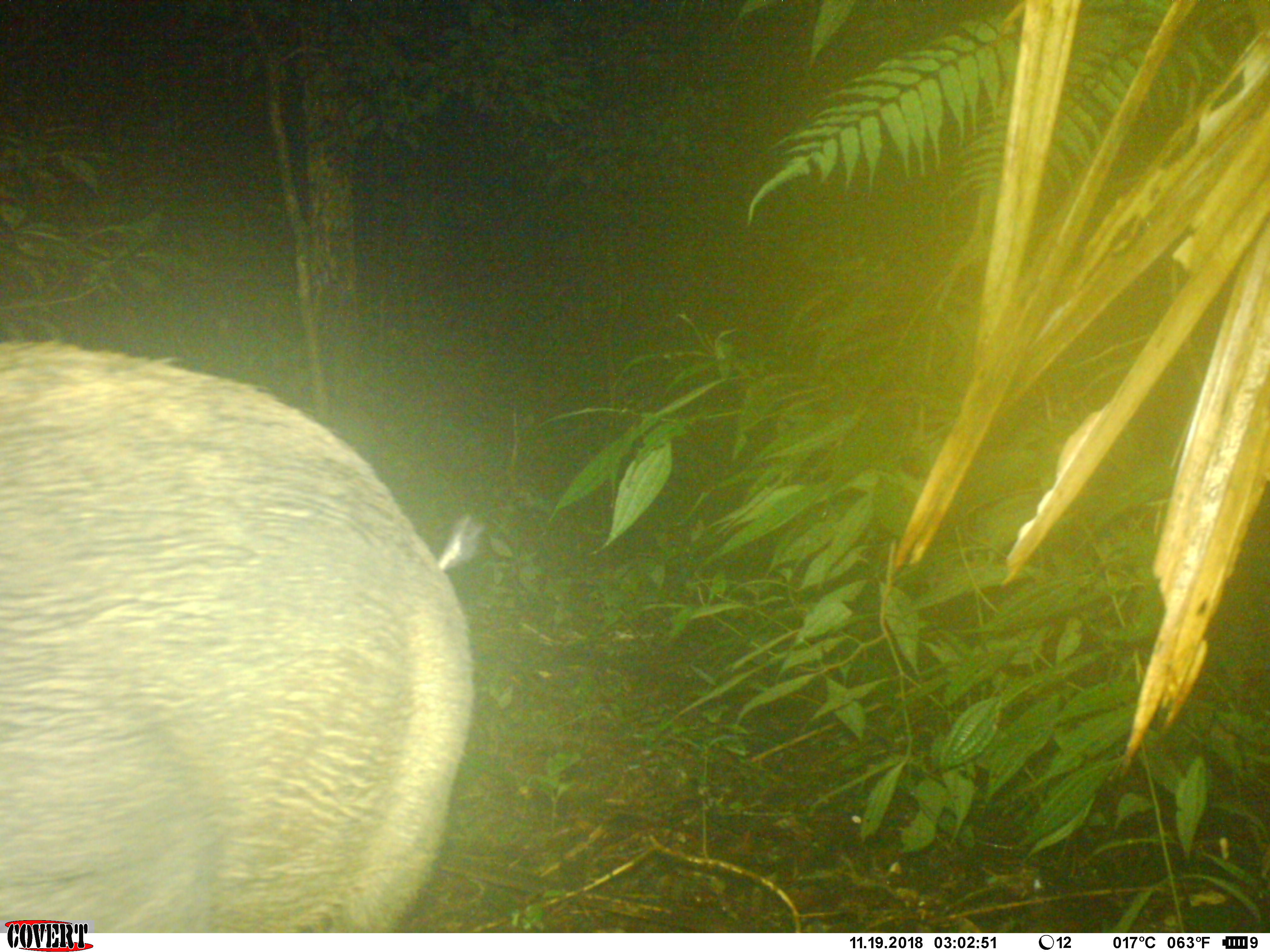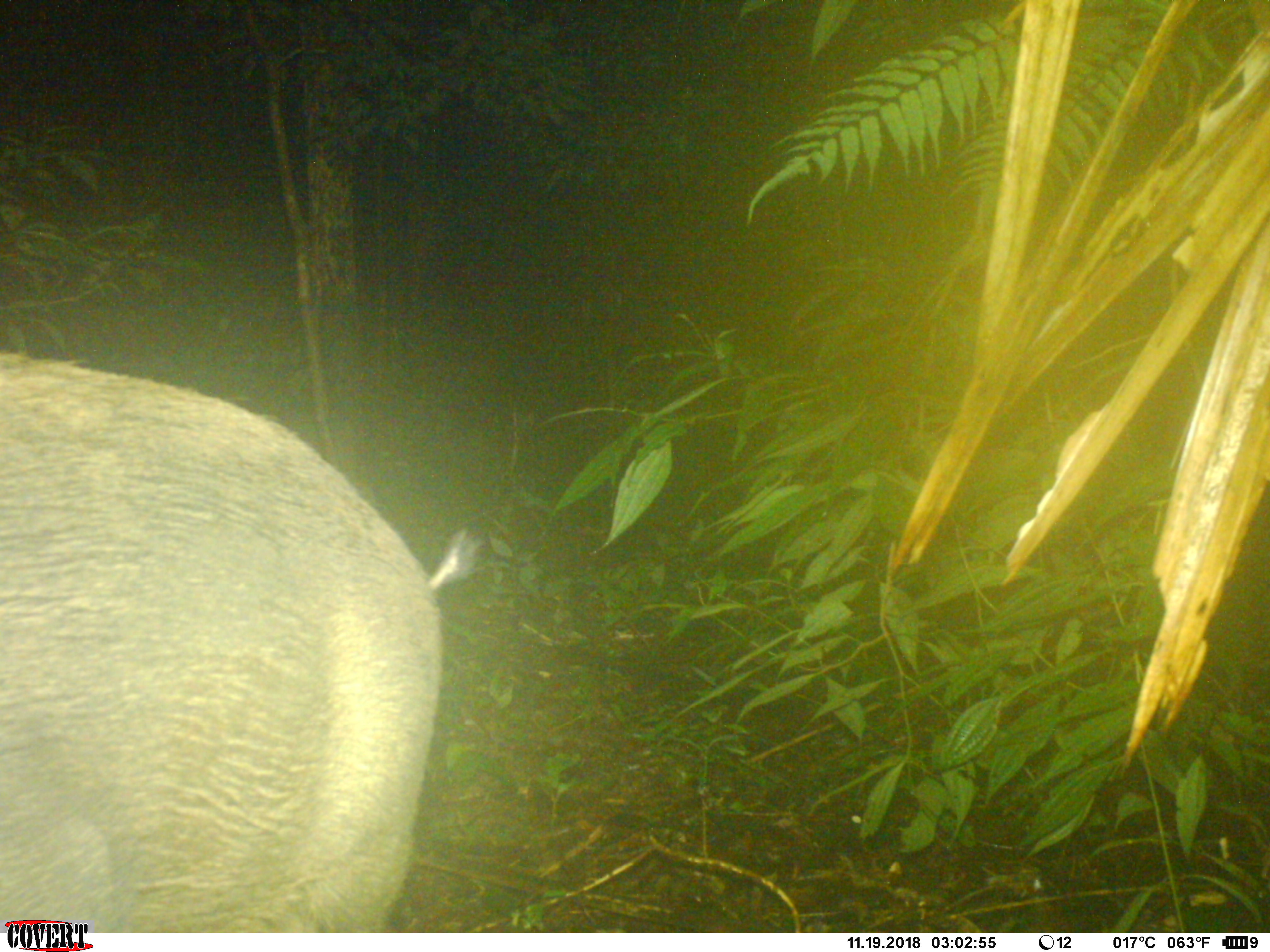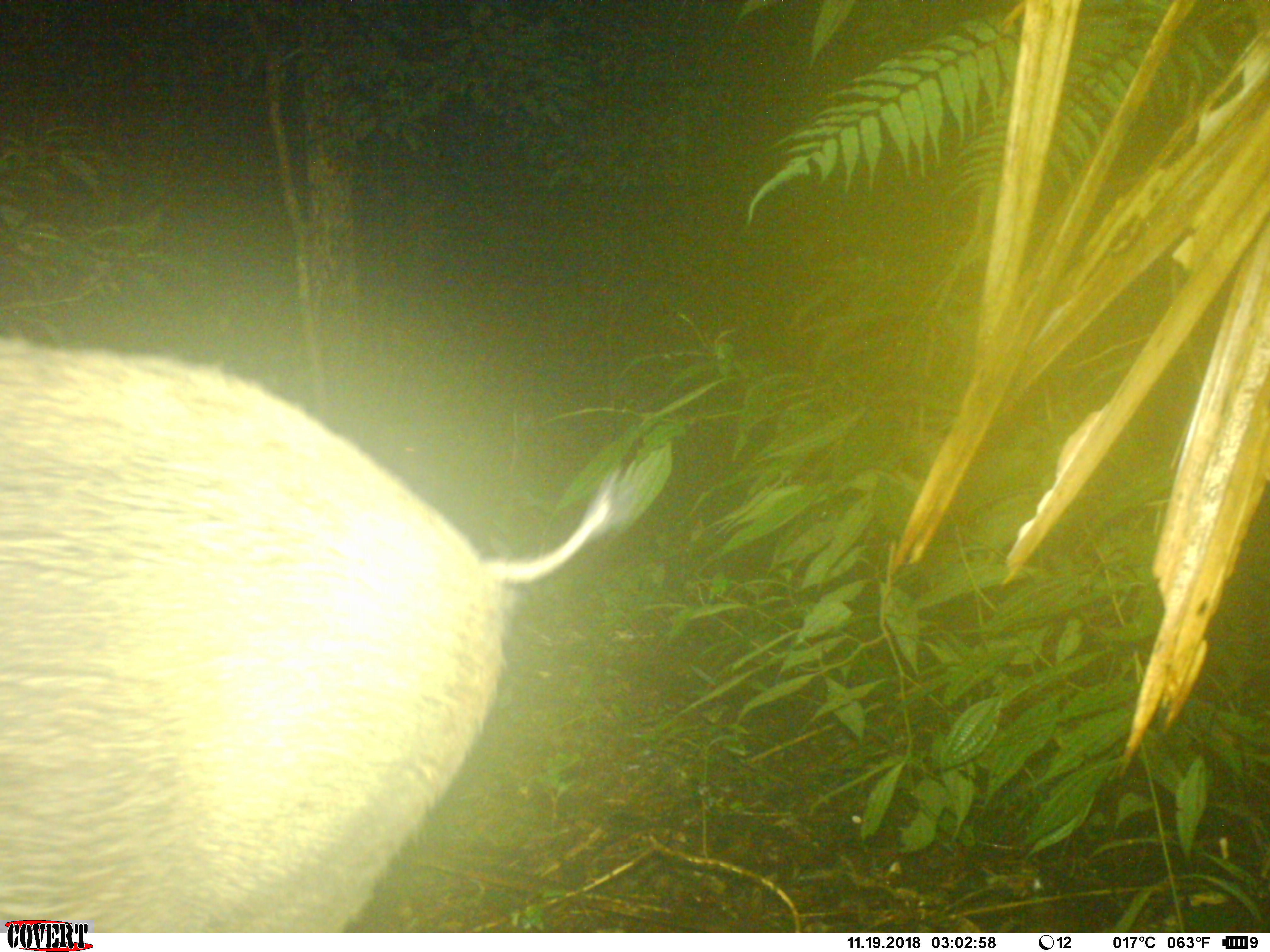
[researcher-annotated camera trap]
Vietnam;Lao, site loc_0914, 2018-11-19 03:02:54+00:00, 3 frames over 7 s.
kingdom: Animalia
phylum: Chordata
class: Mammalia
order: Artiodactyla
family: Suidae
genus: Sus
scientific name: Sus scrofa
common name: eurasian wild pig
Eurasian wild pig (Sus scrofa). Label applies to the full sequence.